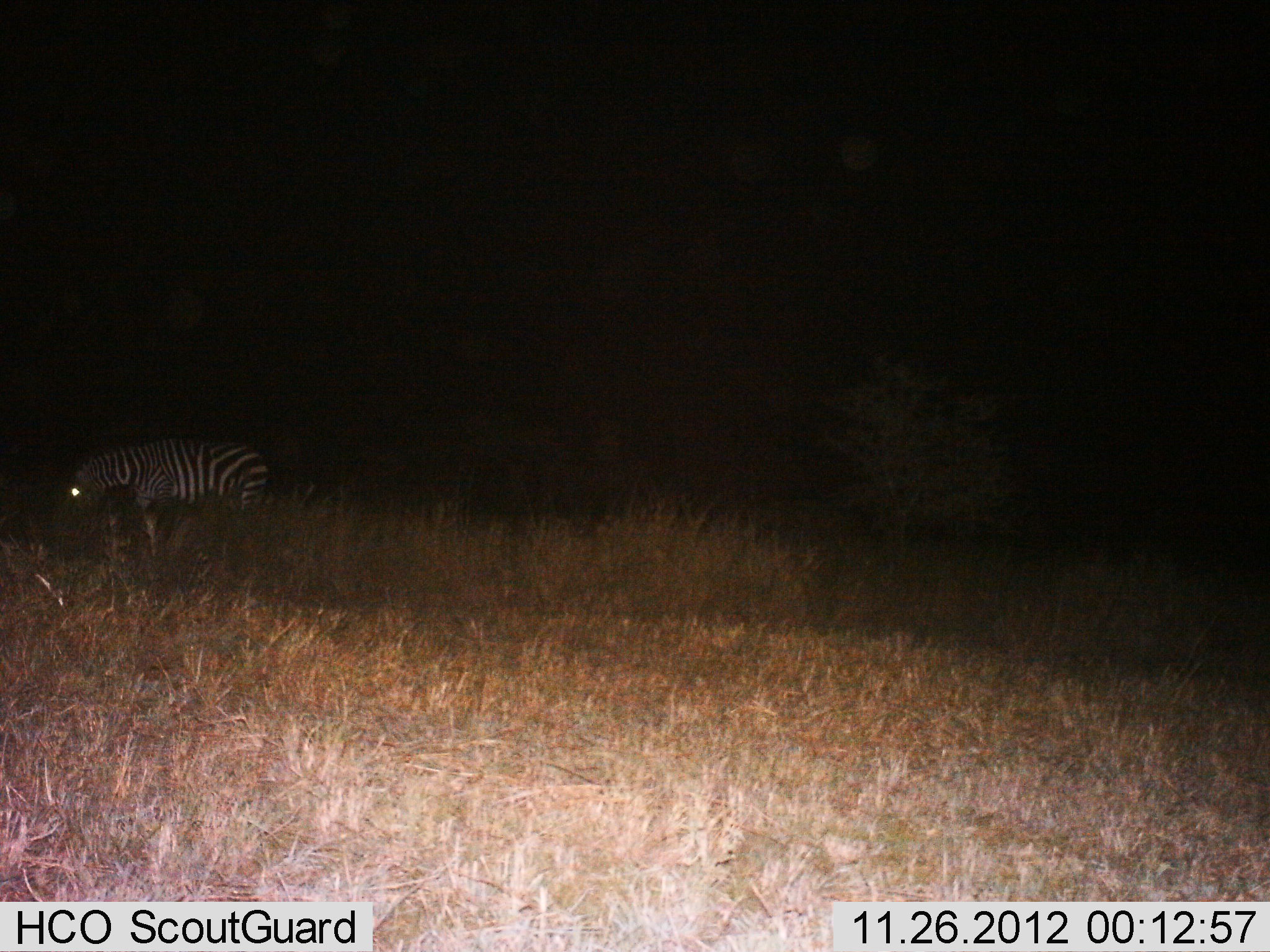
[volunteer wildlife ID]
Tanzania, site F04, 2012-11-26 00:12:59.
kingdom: Animalia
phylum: Chordata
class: Mammalia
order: Perissodactyla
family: Equidae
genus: Equus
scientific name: Equus quagga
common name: plains zebra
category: zebra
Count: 1.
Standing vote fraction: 55%.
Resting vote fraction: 3%.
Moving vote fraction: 12%.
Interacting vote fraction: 0%.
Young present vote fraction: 0%.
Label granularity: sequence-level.